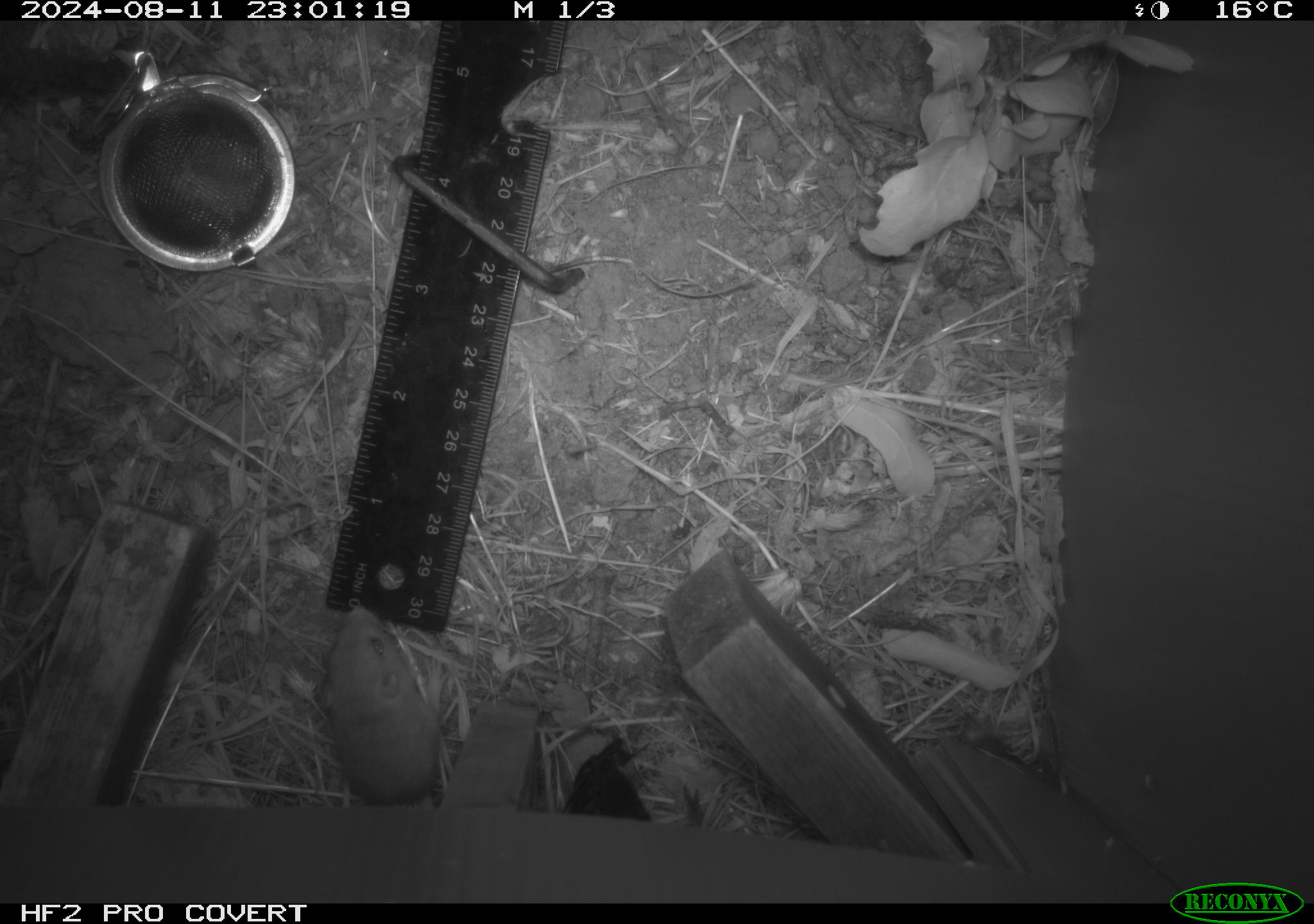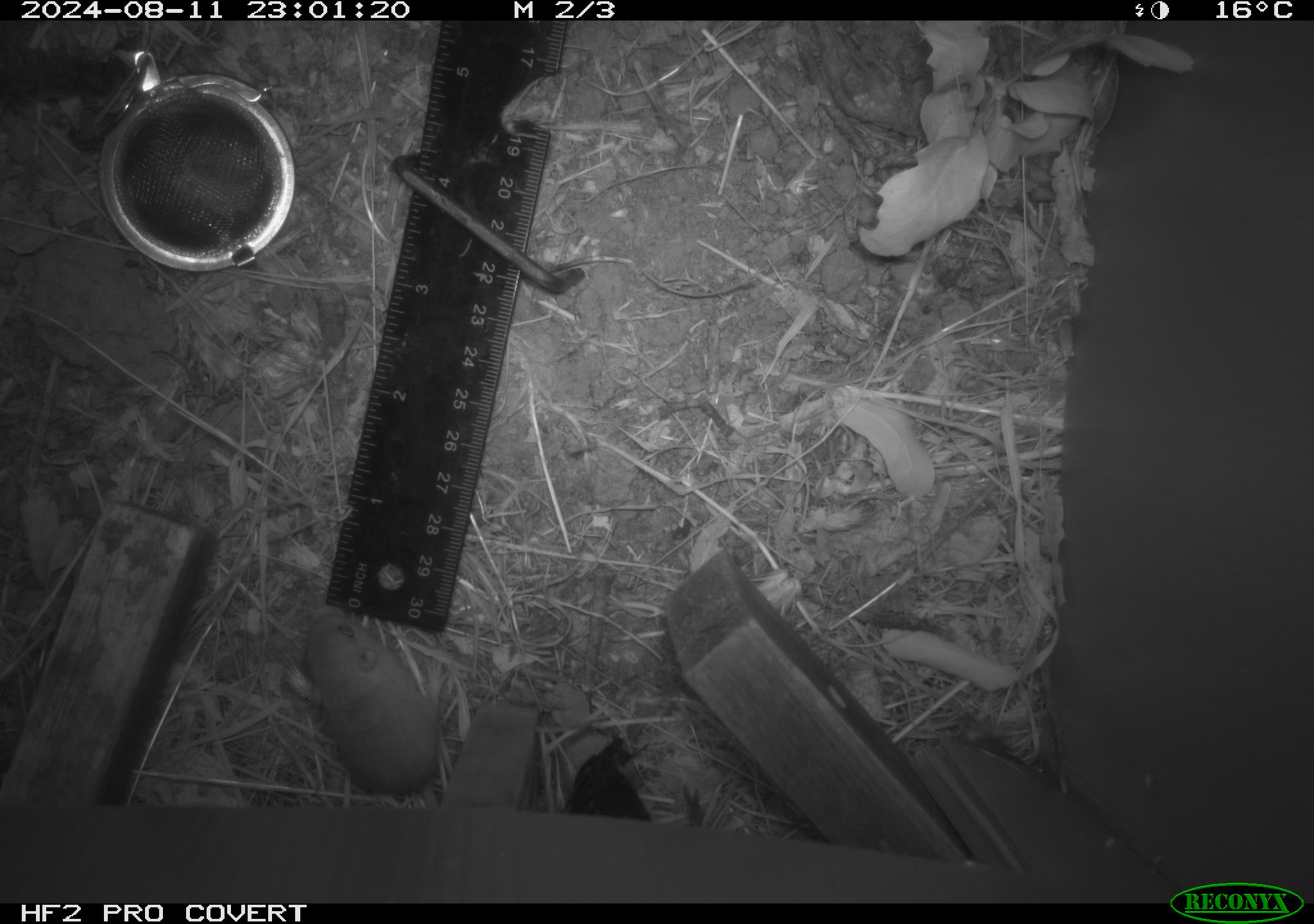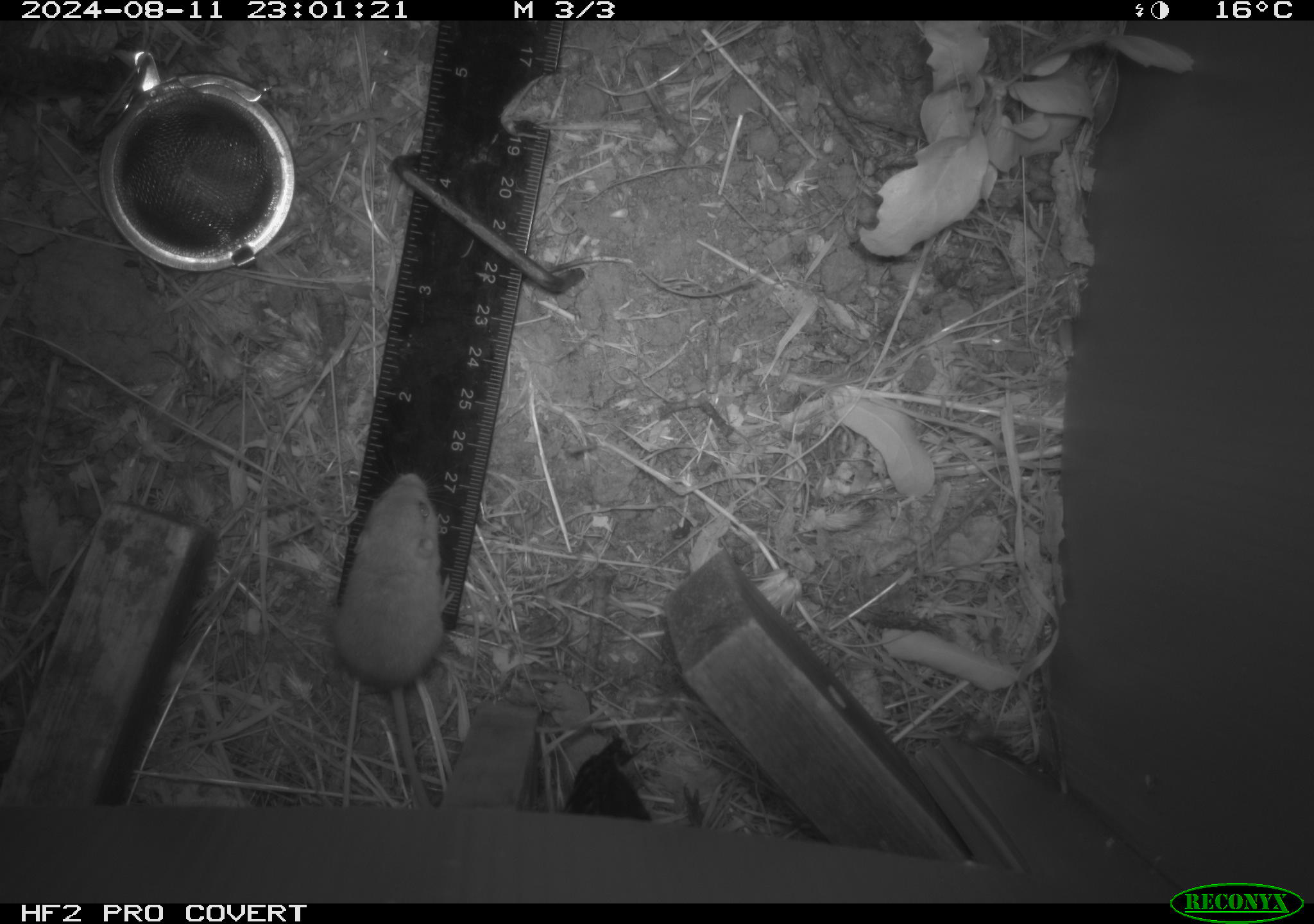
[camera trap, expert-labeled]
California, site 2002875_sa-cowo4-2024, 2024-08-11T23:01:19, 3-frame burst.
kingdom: Animalia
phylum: Chordata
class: Mammalia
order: Rodentia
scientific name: Rodentia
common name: mouse species